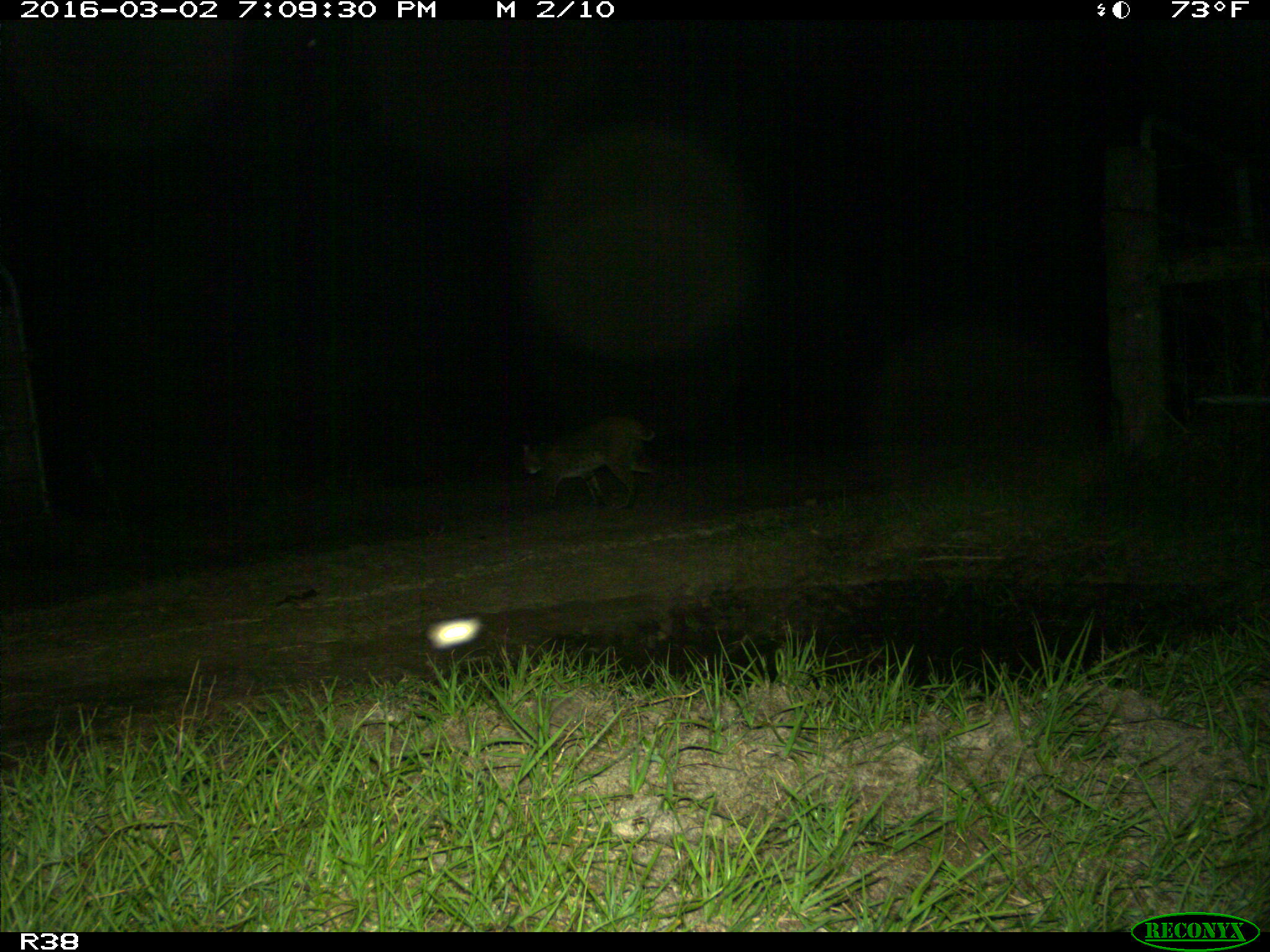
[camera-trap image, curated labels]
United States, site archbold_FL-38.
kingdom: Animalia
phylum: Chordata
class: Mammalia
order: Carnivora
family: Felidae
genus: Lynx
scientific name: Lynx rufus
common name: bobcat